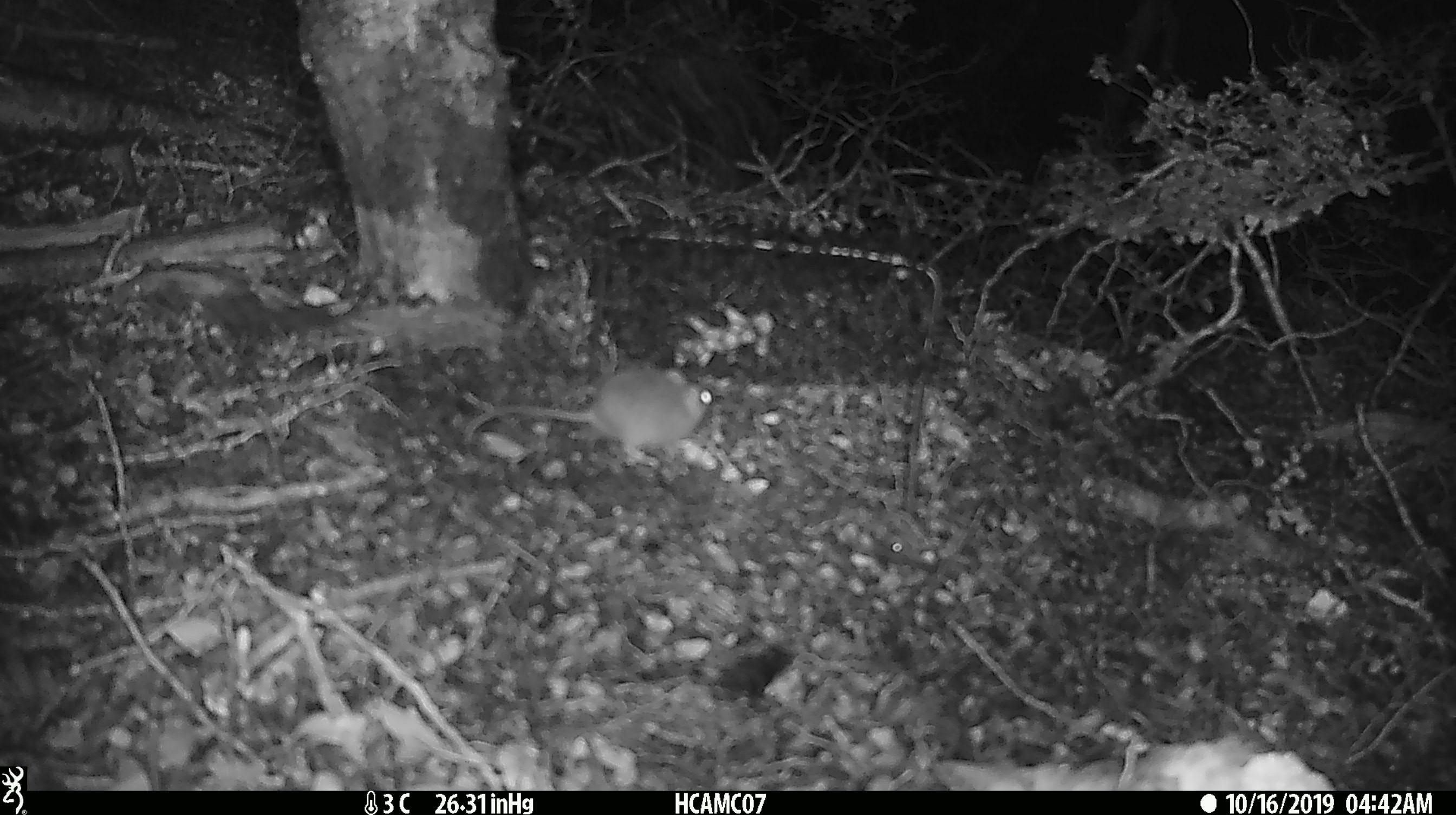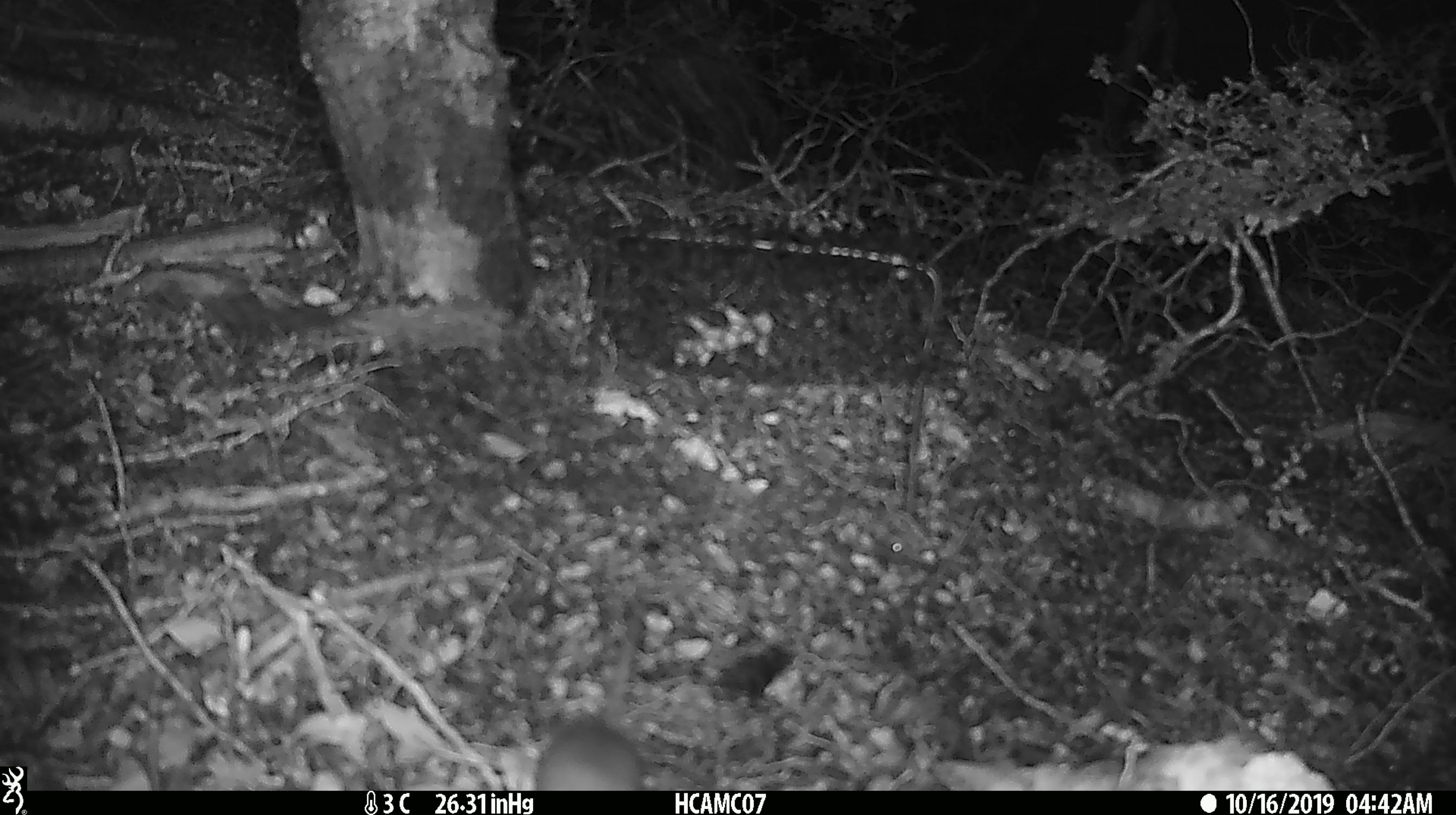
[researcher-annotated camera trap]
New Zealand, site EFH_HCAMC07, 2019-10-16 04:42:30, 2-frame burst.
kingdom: Animalia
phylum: Chordata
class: Mammalia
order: Rodentia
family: Muridae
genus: Mus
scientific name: Mus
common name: mouse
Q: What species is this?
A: Mouse (Mus).